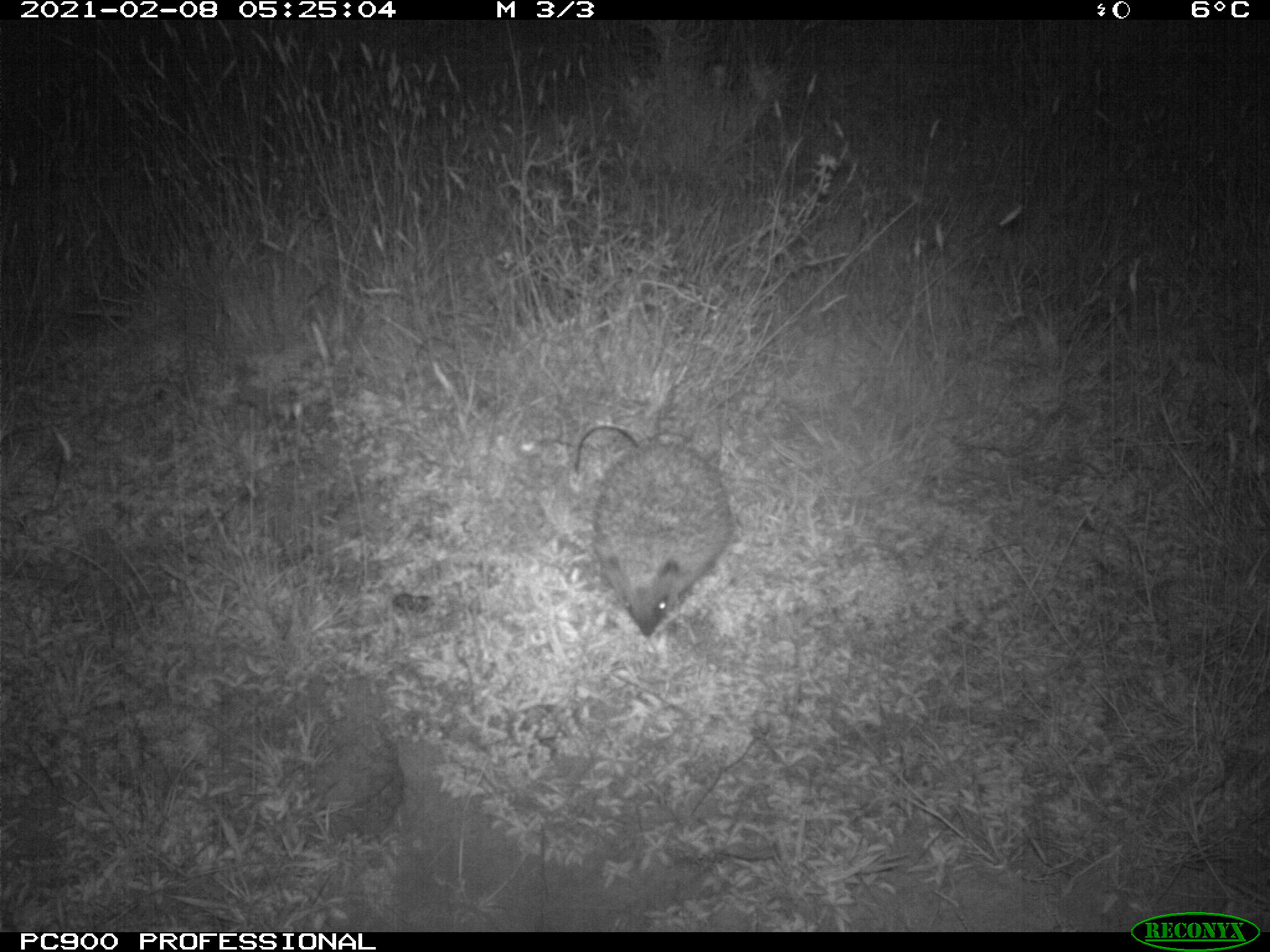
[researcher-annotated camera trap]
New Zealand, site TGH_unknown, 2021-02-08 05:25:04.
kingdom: Animalia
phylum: Chordata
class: Mammalia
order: Eulipotyphla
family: Erinaceidae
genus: Erinaceus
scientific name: Erinaceus europaeus europaeus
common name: european hedgehog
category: hedgehog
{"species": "hedgehog (european hedgehog) (Erinaceus europaeus europaeus)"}